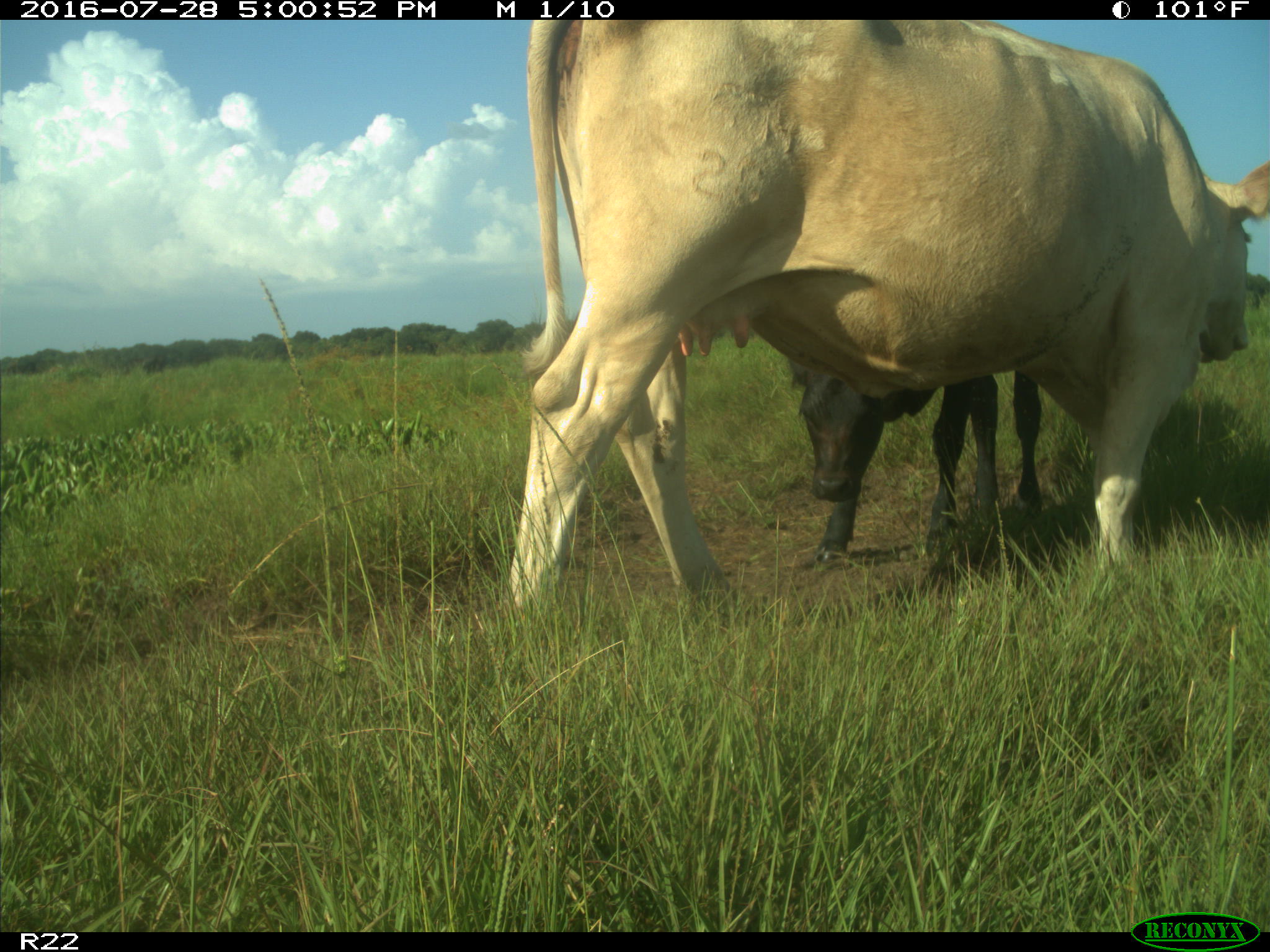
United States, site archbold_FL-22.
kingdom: Animalia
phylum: Chordata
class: Mammalia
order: Artiodactyla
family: Bovidae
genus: Bos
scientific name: Bos taurus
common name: domestic cow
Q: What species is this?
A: Bos taurus (domestic cow).